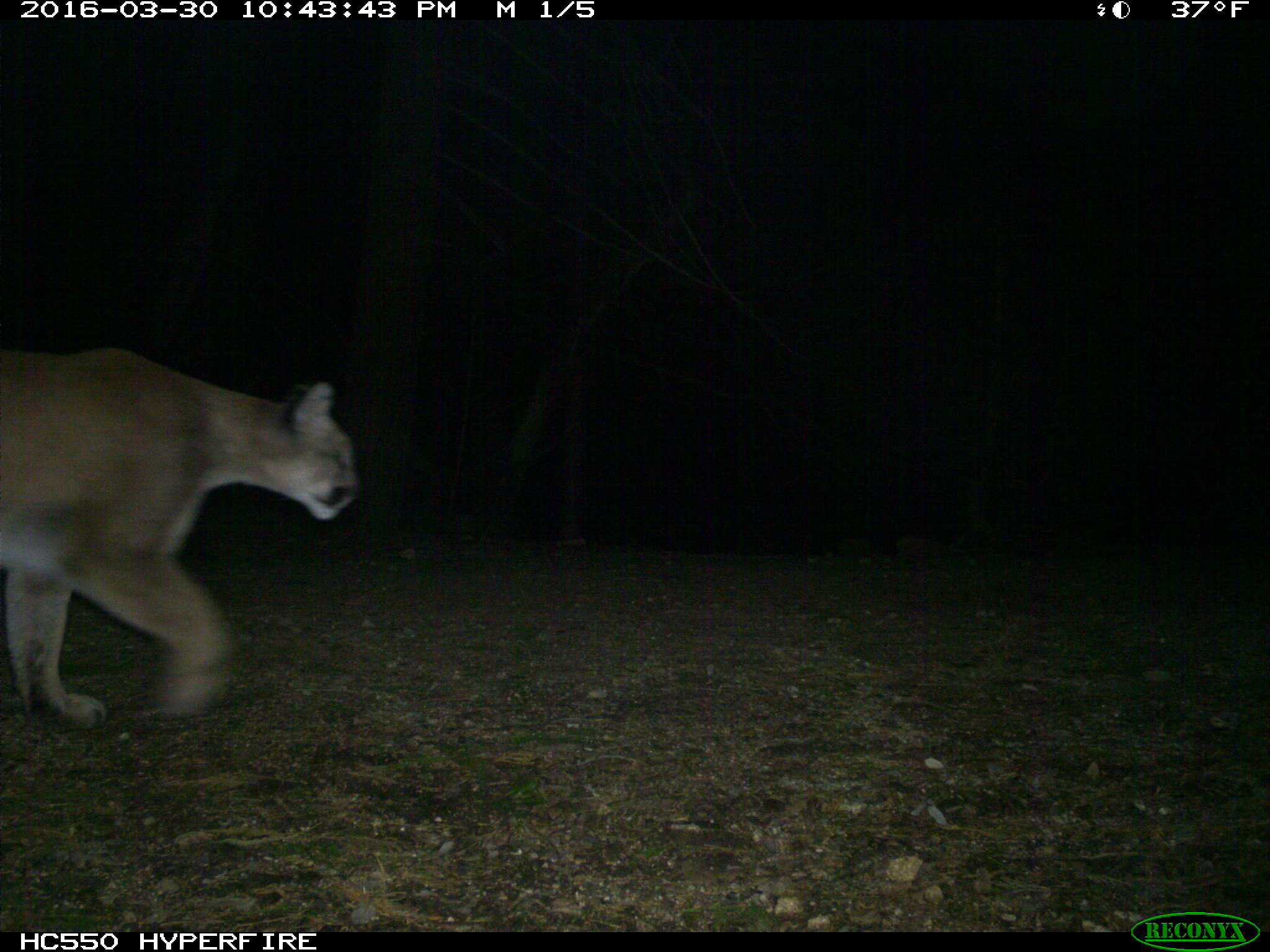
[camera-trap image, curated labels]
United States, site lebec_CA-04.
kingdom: Animalia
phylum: Chordata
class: Mammalia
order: Carnivora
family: Felidae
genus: Puma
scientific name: Puma concolor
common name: mountain lion